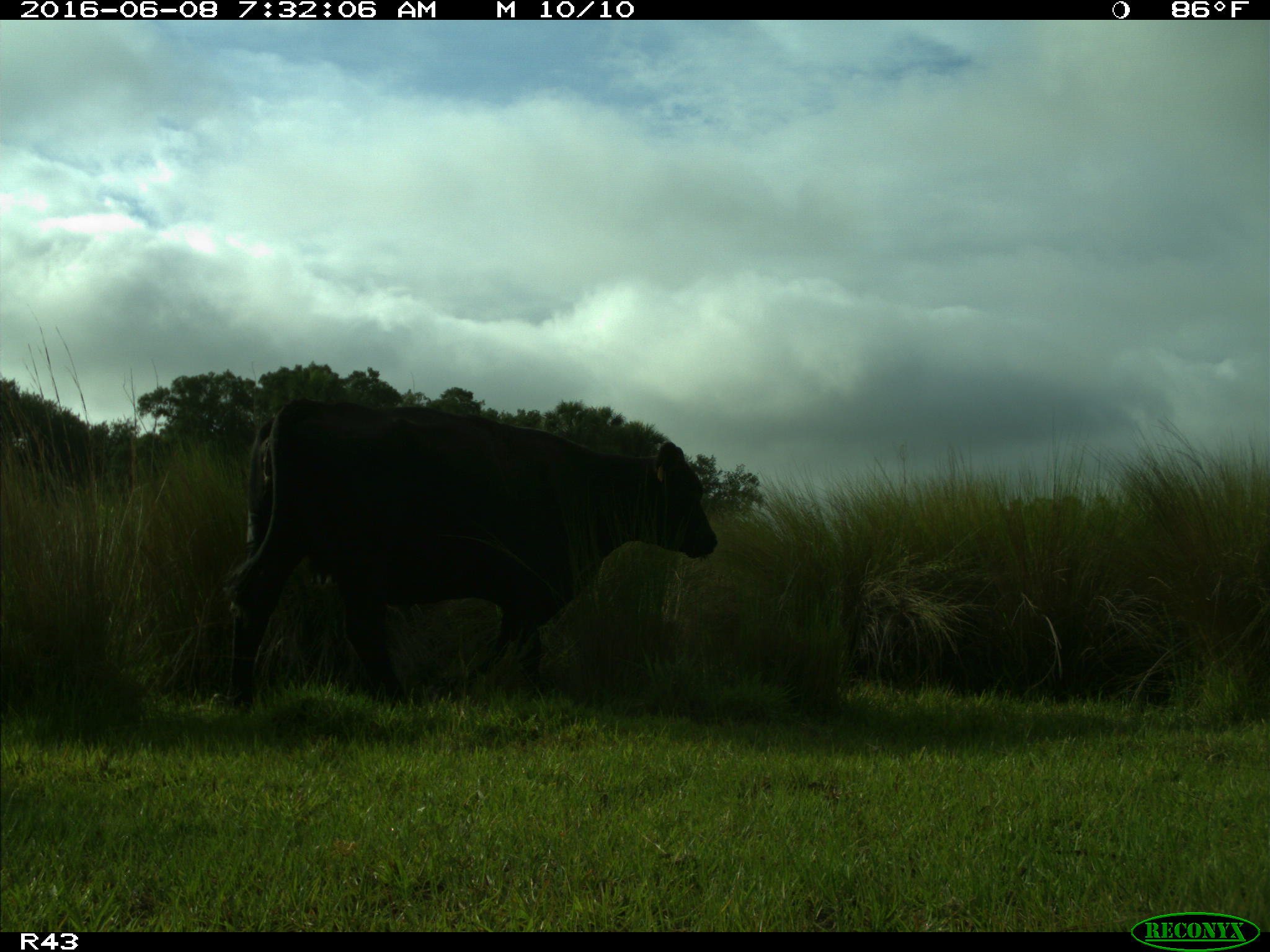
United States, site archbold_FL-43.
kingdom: Animalia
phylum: Chordata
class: Mammalia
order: Artiodactyla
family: Bovidae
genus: Bos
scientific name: Bos taurus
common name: domestic cow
Bos taurus (domestic cow).